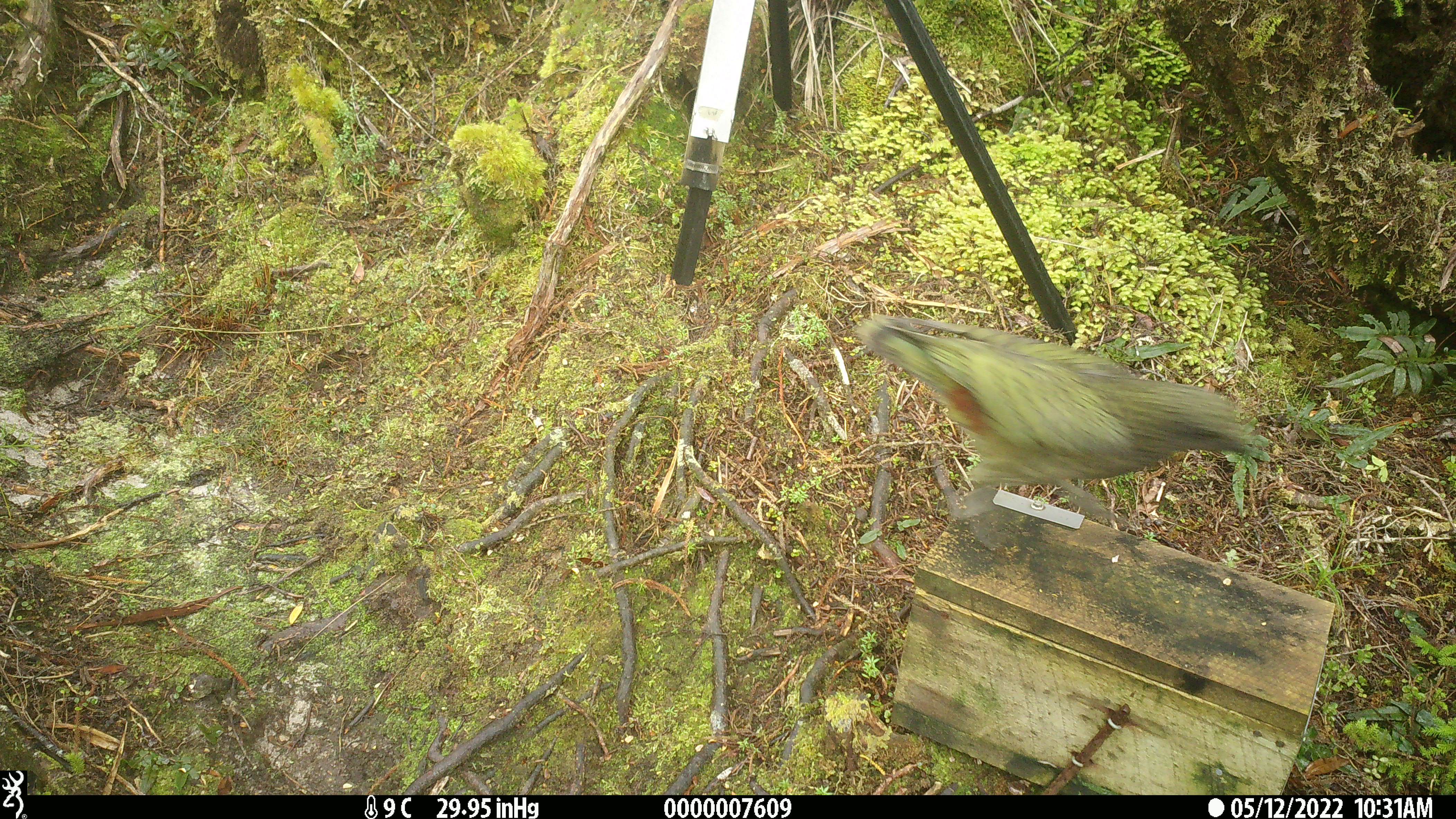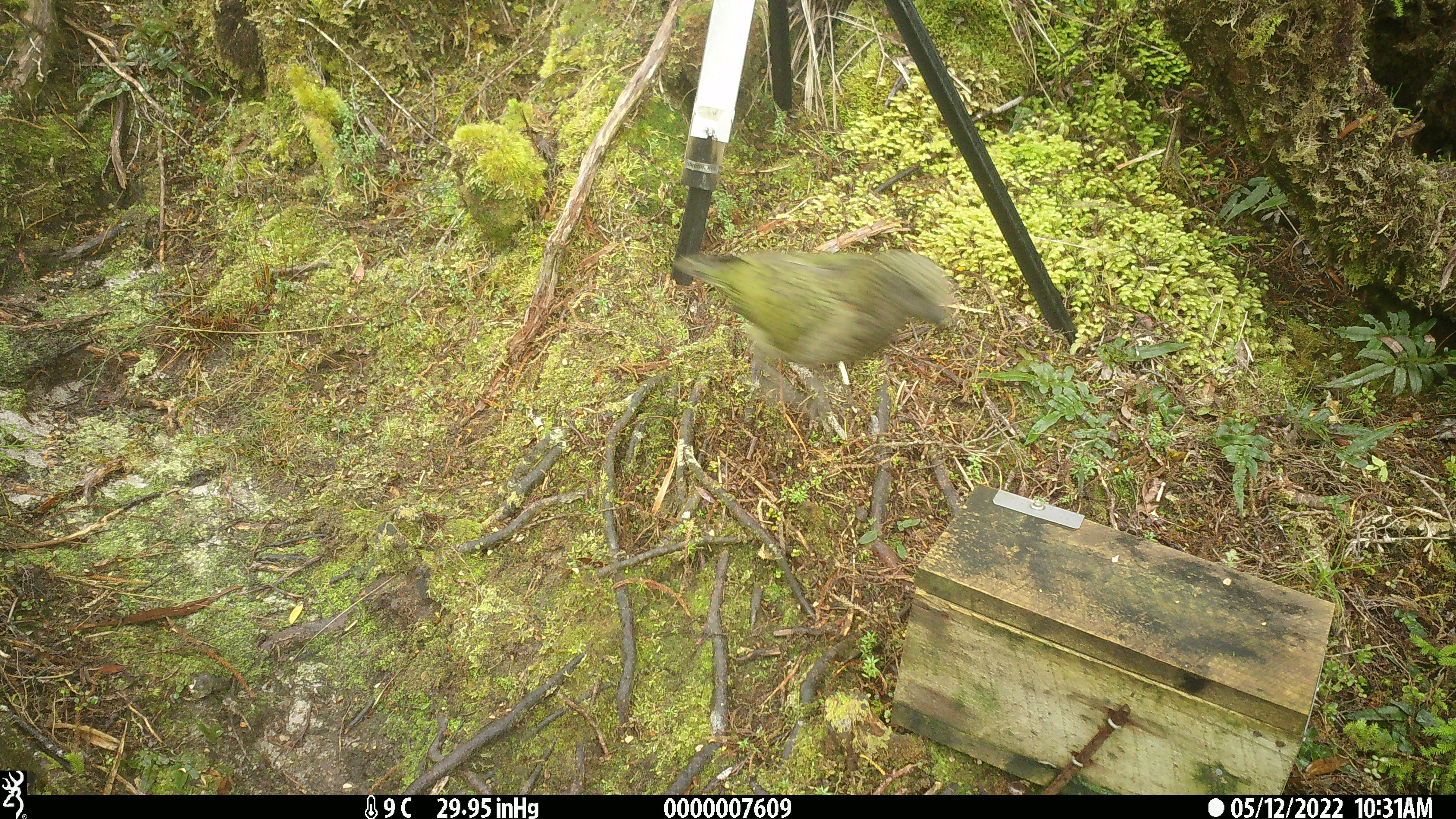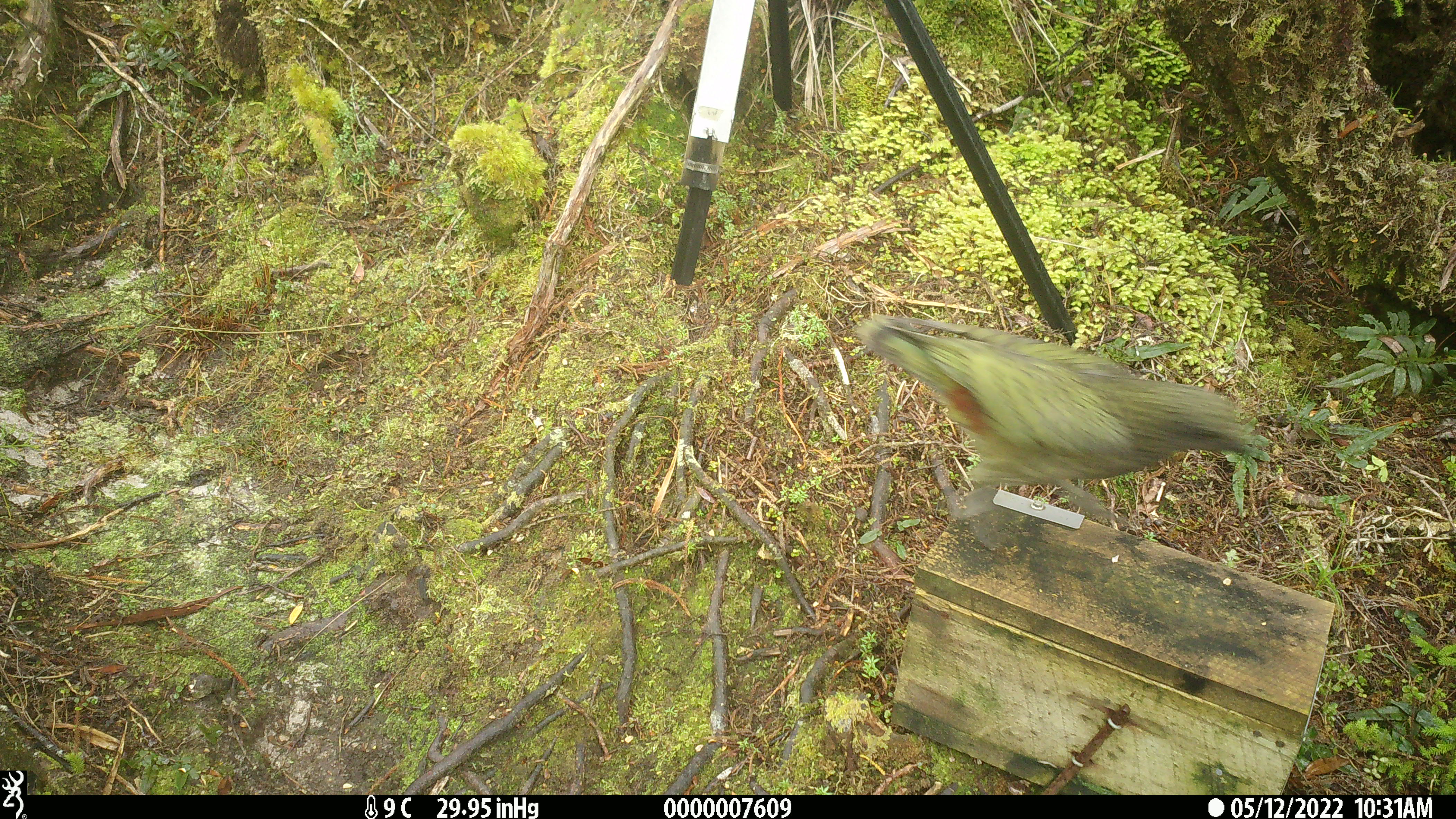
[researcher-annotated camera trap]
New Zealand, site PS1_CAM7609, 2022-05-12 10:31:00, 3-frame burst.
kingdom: Animalia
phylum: Chordata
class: Aves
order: Psittaciformes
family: Strigopidae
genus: Nestor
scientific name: Nestor notabilis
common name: kea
Kea (Nestor notabilis).